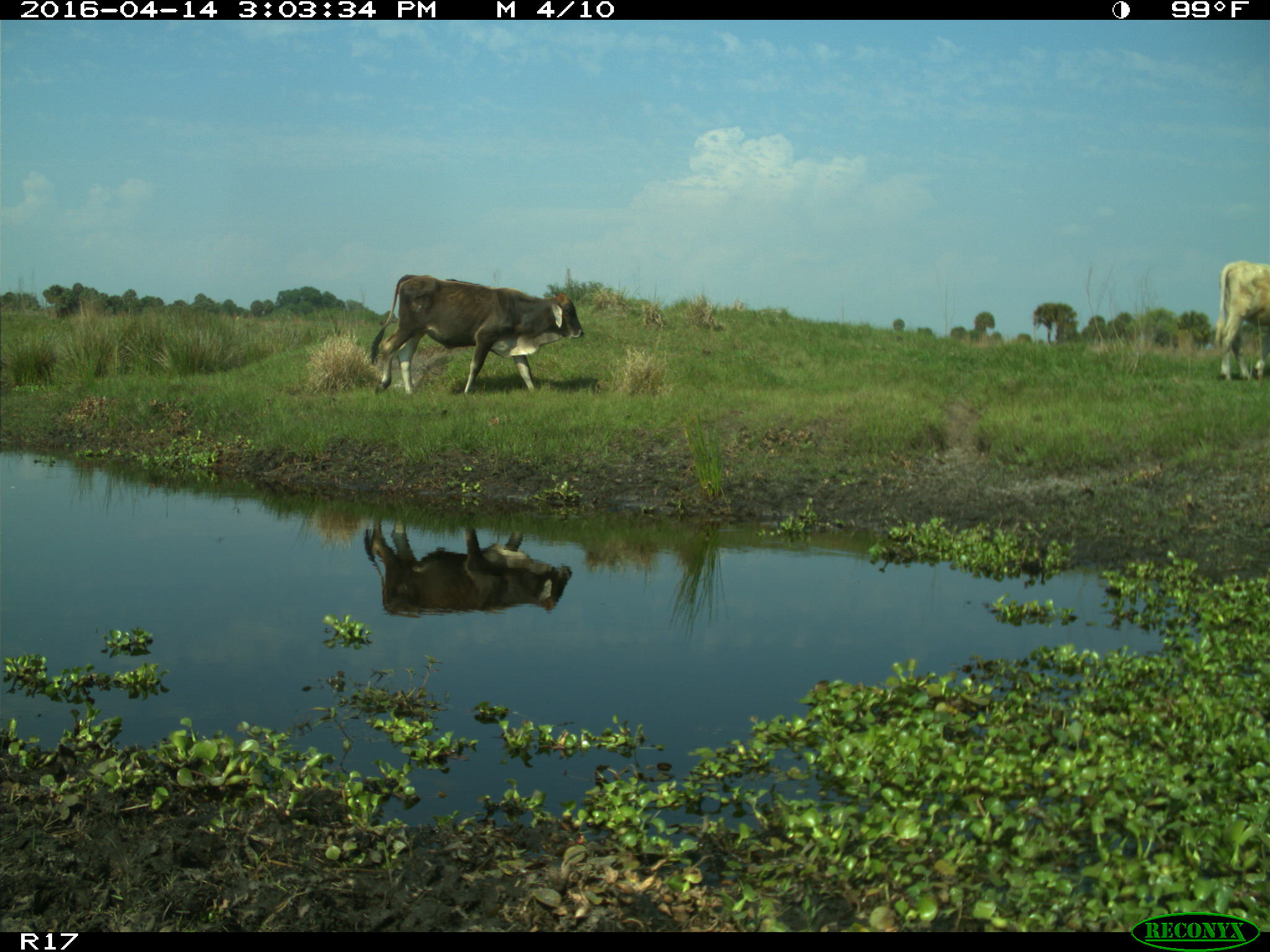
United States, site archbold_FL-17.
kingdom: Animalia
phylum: Chordata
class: Mammalia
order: Artiodactyla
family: Bovidae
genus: Bos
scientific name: Bos taurus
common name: domestic cow